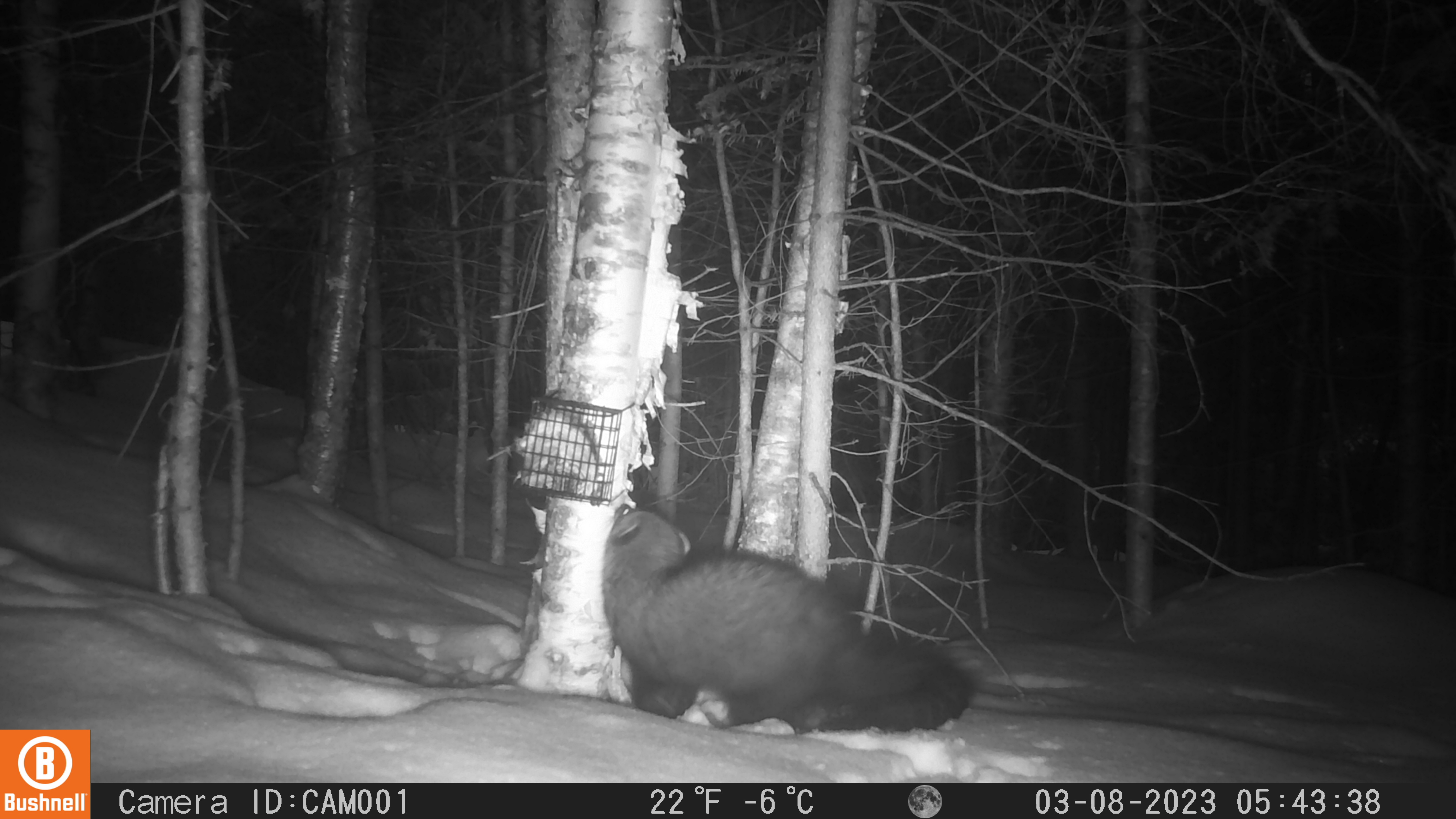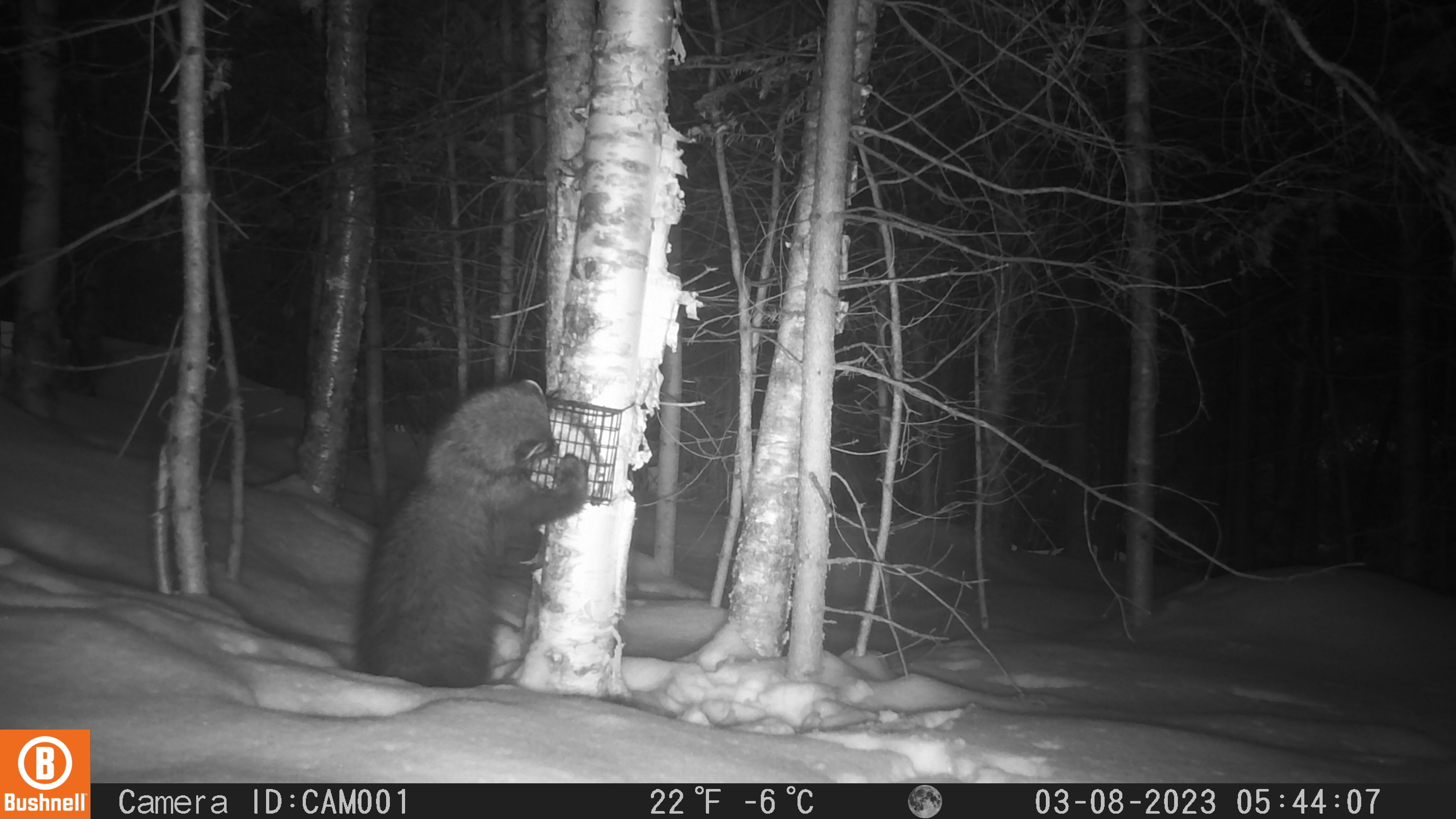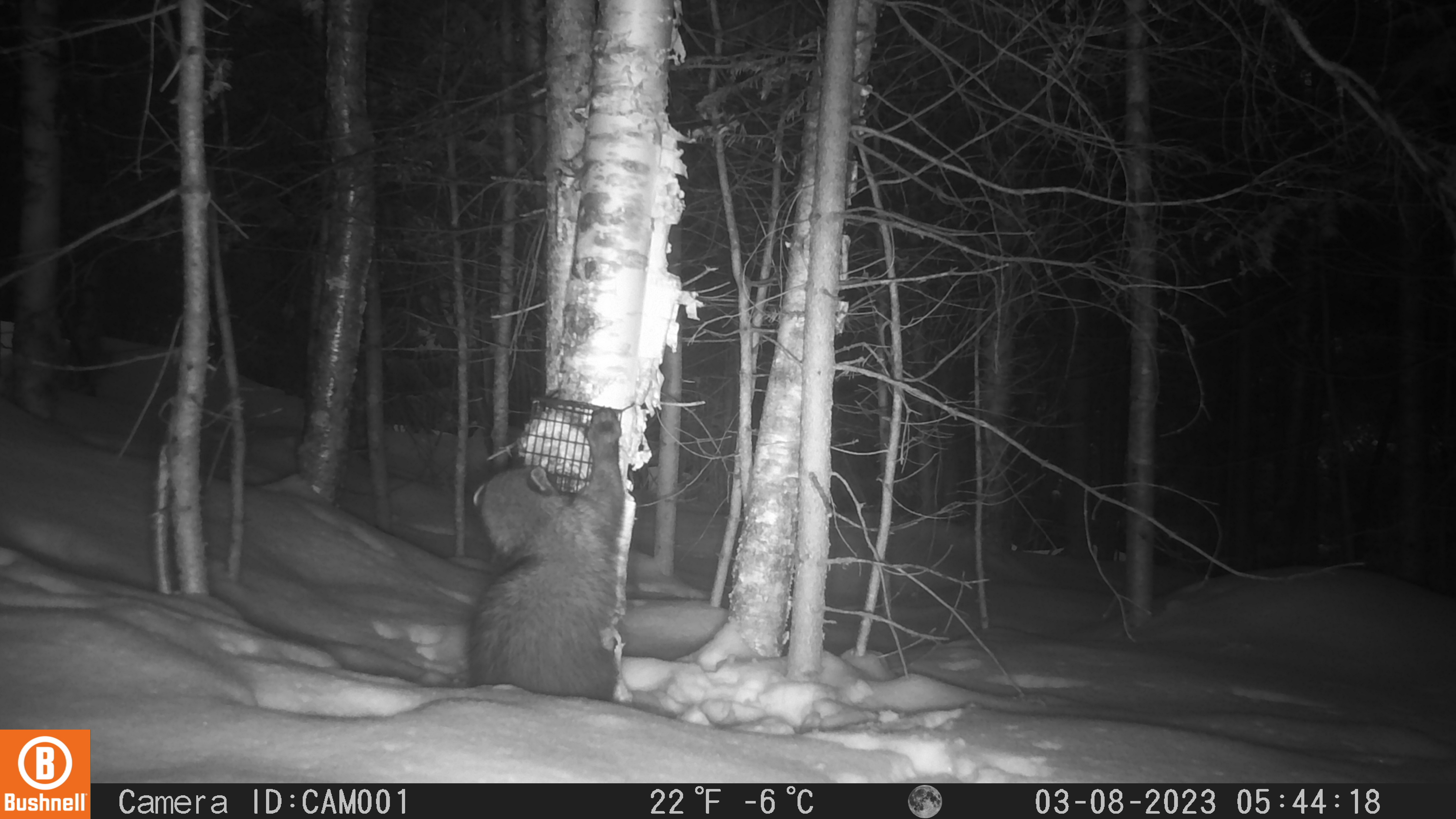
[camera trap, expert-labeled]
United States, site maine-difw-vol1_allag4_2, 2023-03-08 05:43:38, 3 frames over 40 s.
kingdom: Animalia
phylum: Chordata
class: Mammalia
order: Carnivora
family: Mustelidae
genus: Pekania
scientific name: Pekania pennanti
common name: fisher